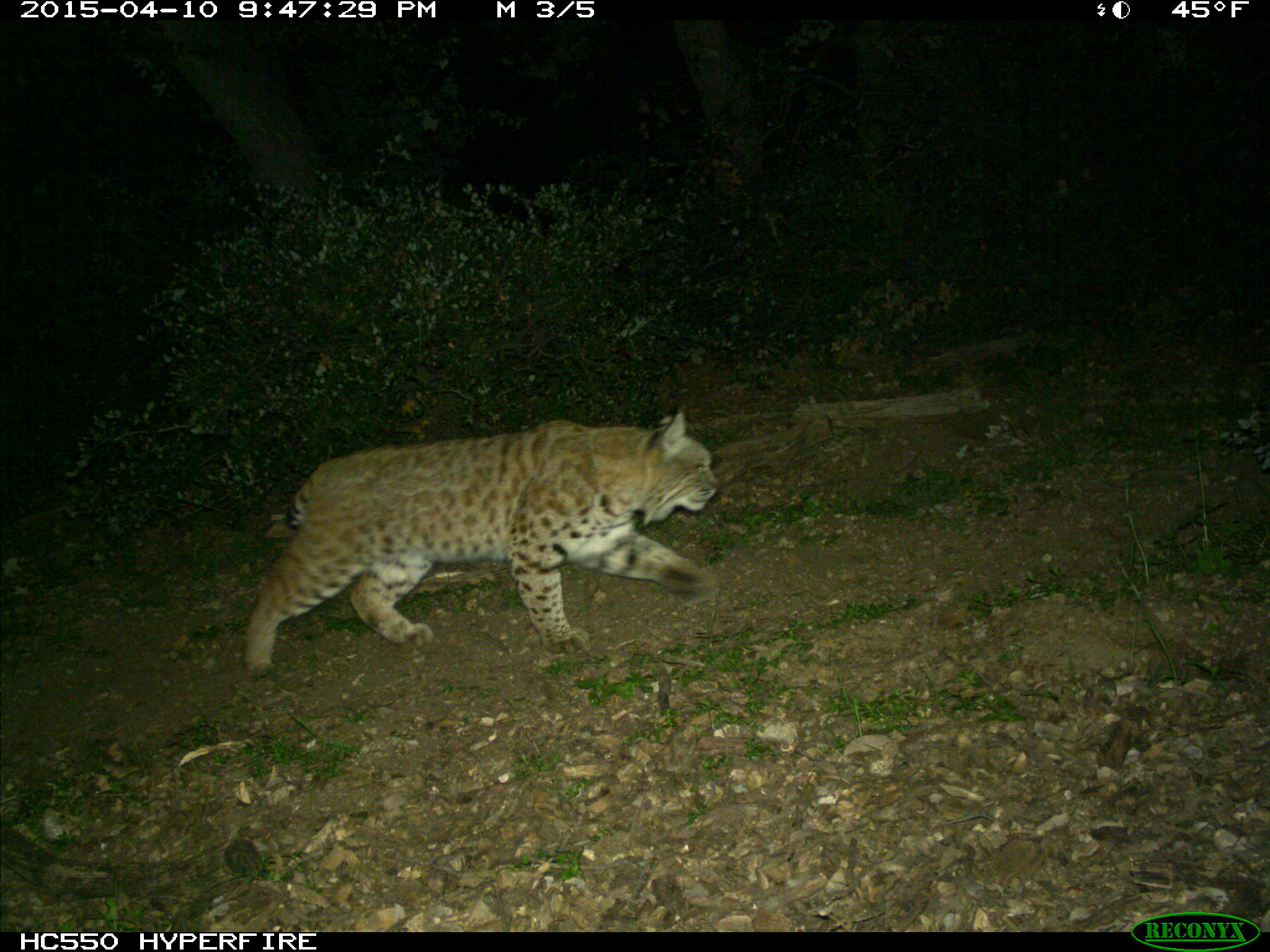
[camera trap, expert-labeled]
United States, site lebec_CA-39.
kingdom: Animalia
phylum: Chordata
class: Mammalia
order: Carnivora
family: Felidae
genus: Lynx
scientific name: Lynx rufus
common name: bobcat